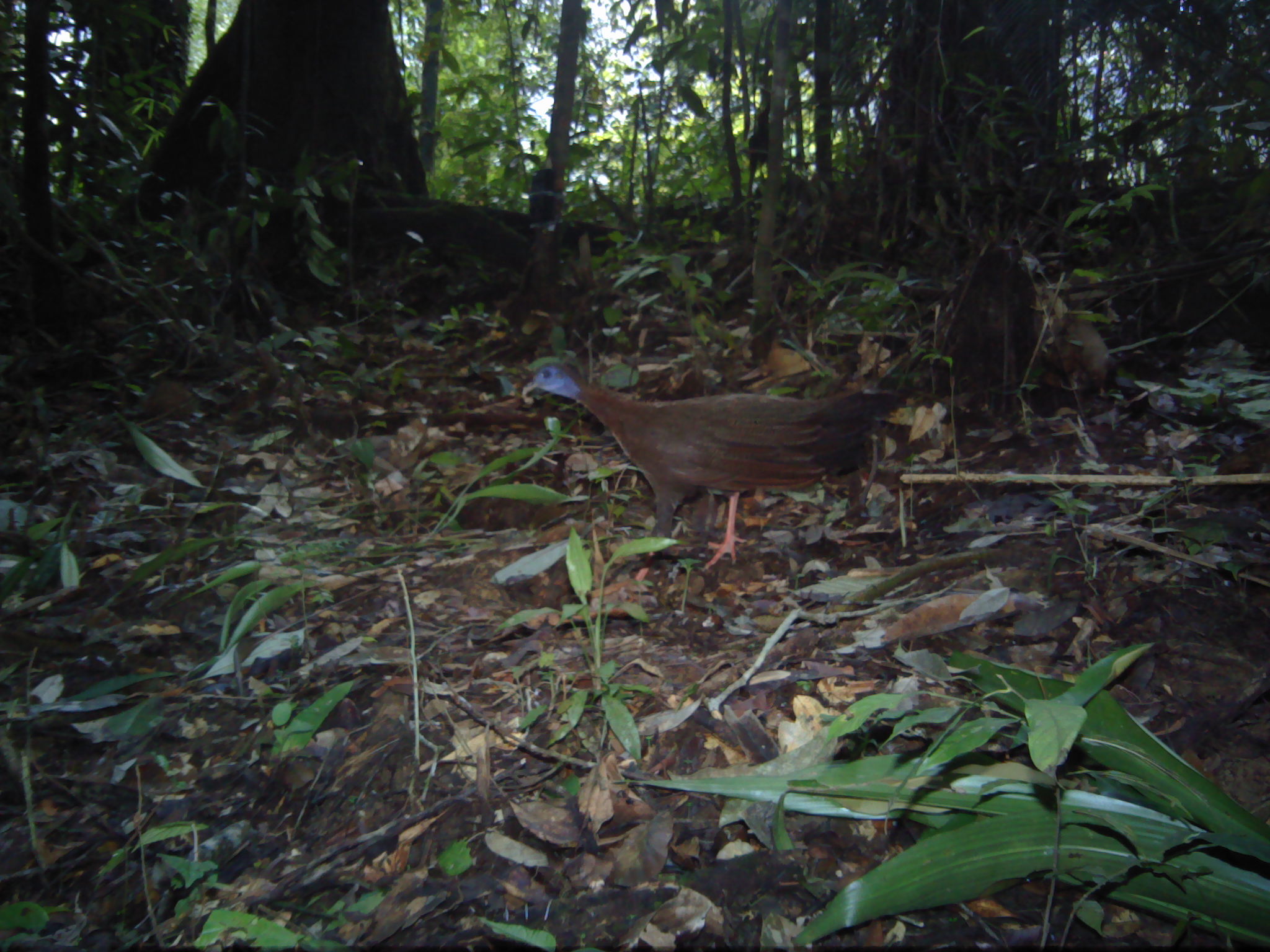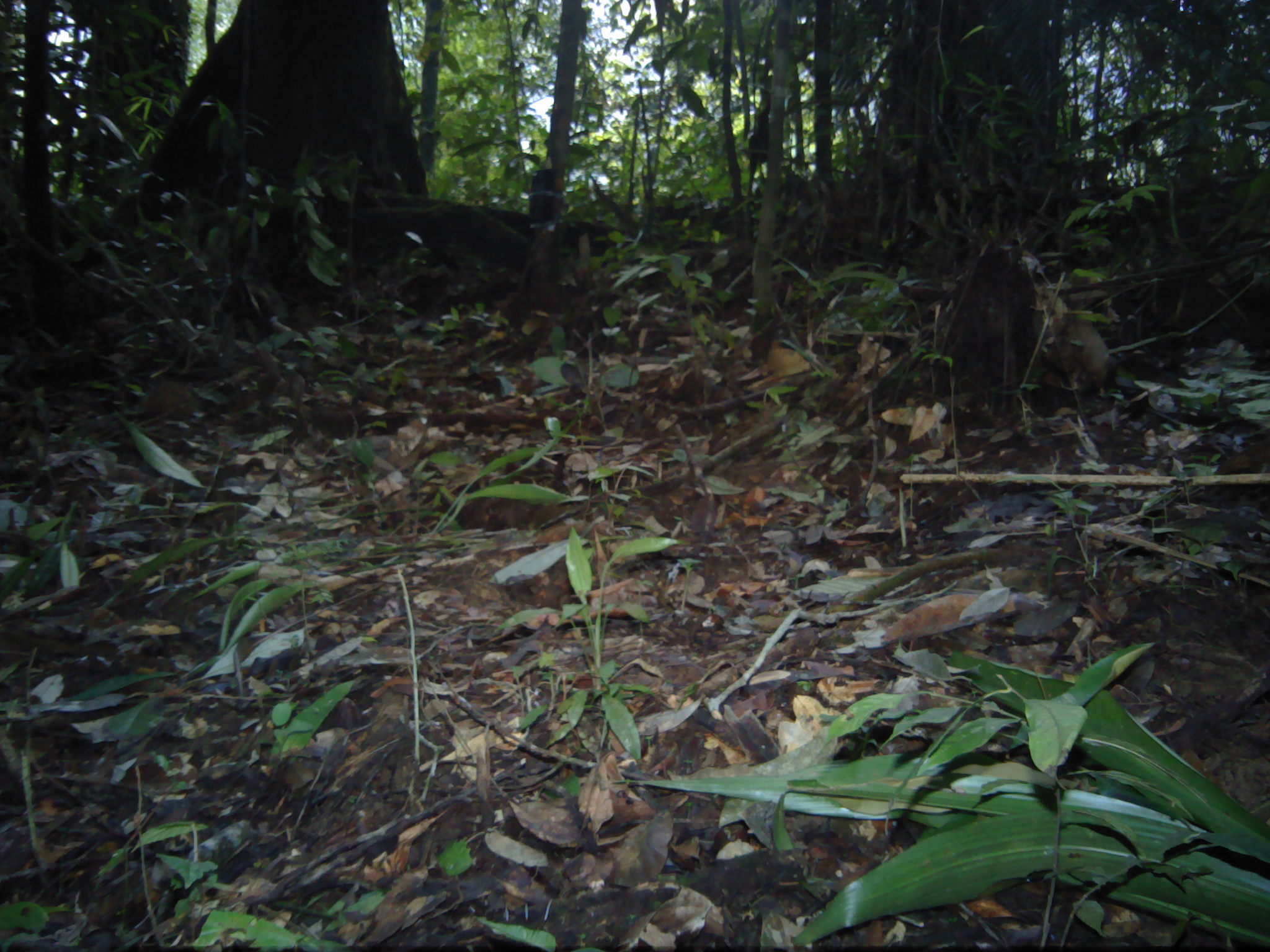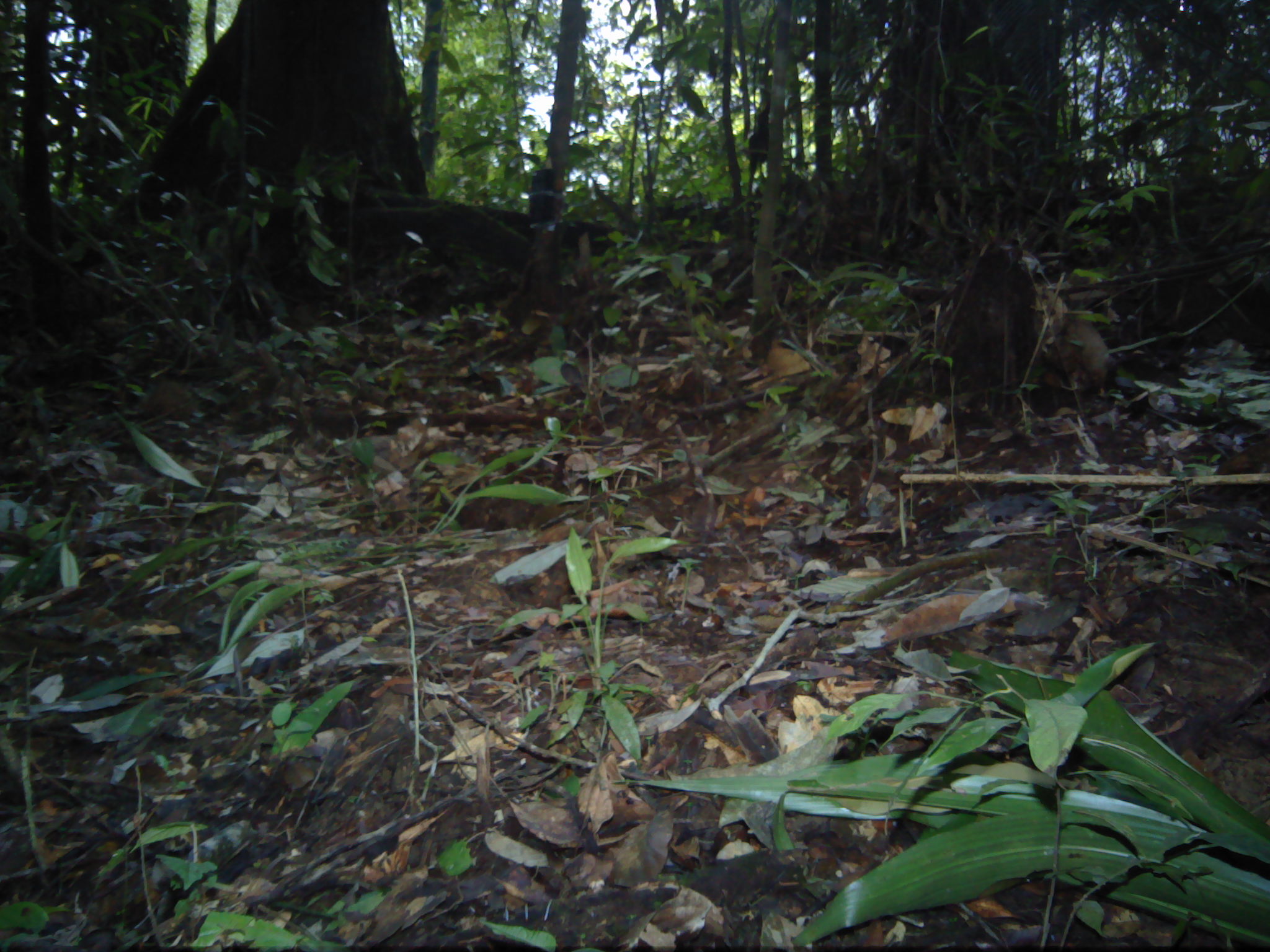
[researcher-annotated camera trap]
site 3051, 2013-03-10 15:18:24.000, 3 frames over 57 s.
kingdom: Animalia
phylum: Chordata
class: Aves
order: Galliformes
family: Phasianidae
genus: Argusianus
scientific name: Argusianus argus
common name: great argus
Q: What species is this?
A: Argusianus argus (great argus).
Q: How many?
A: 1.